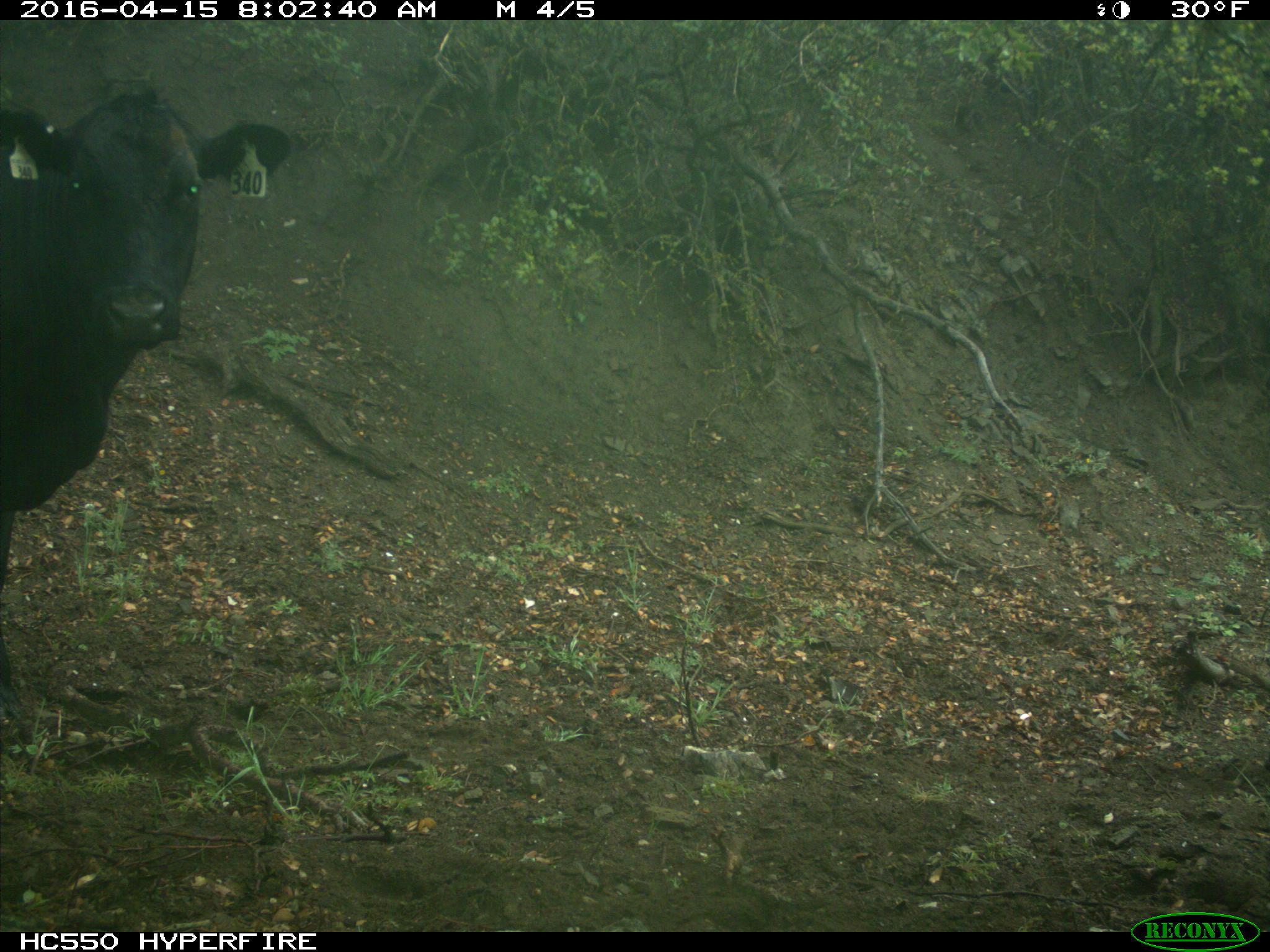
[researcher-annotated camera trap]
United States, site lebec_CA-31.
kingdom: Animalia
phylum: Chordata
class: Mammalia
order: Artiodactyla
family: Bovidae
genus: Bos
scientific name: Bos taurus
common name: domestic cow